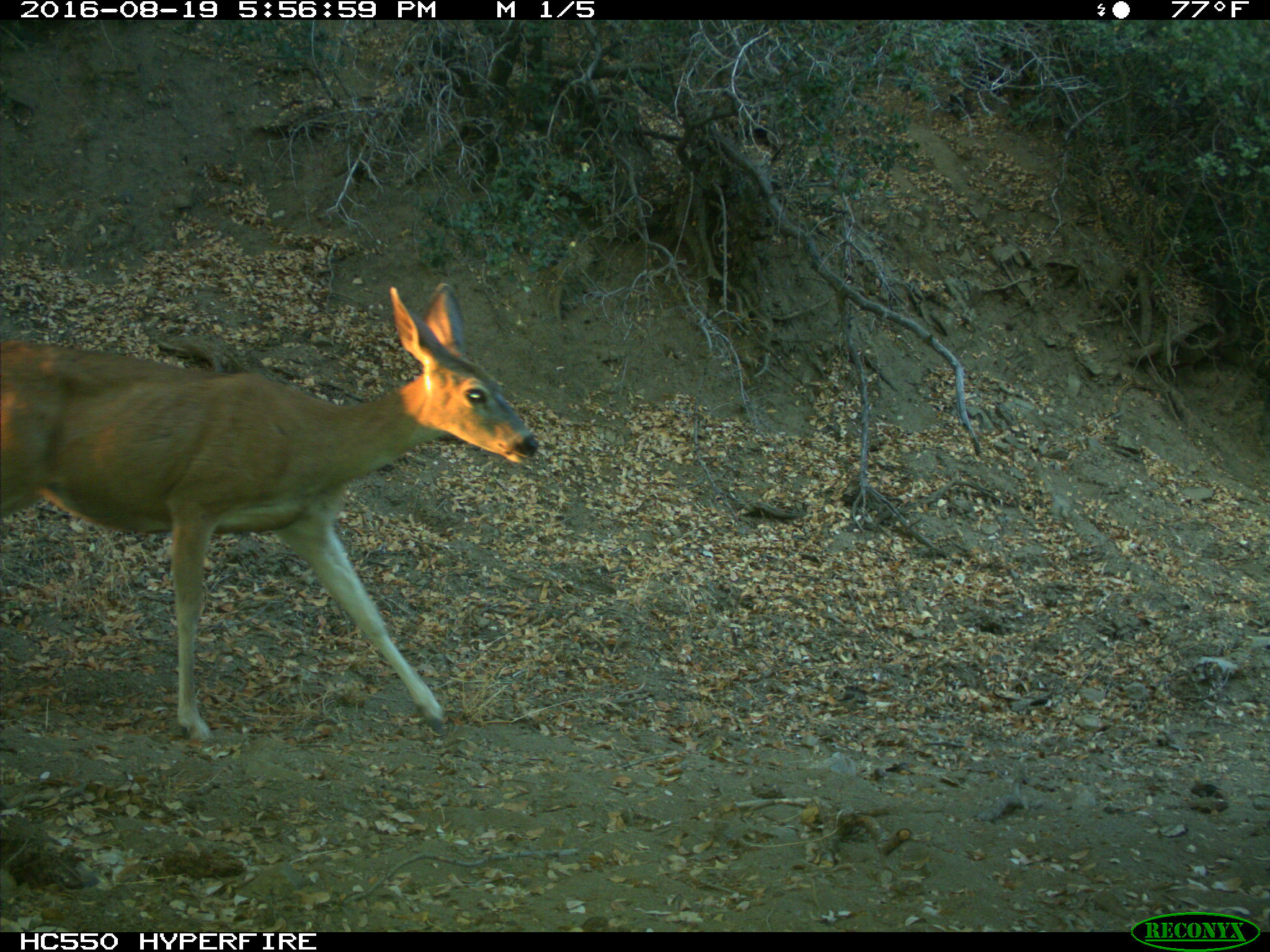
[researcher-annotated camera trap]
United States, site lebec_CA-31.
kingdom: Animalia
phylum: Chordata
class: Mammalia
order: Artiodactyla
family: Cervidae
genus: Odocoileus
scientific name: Odocoileus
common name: deer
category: unidentified deer